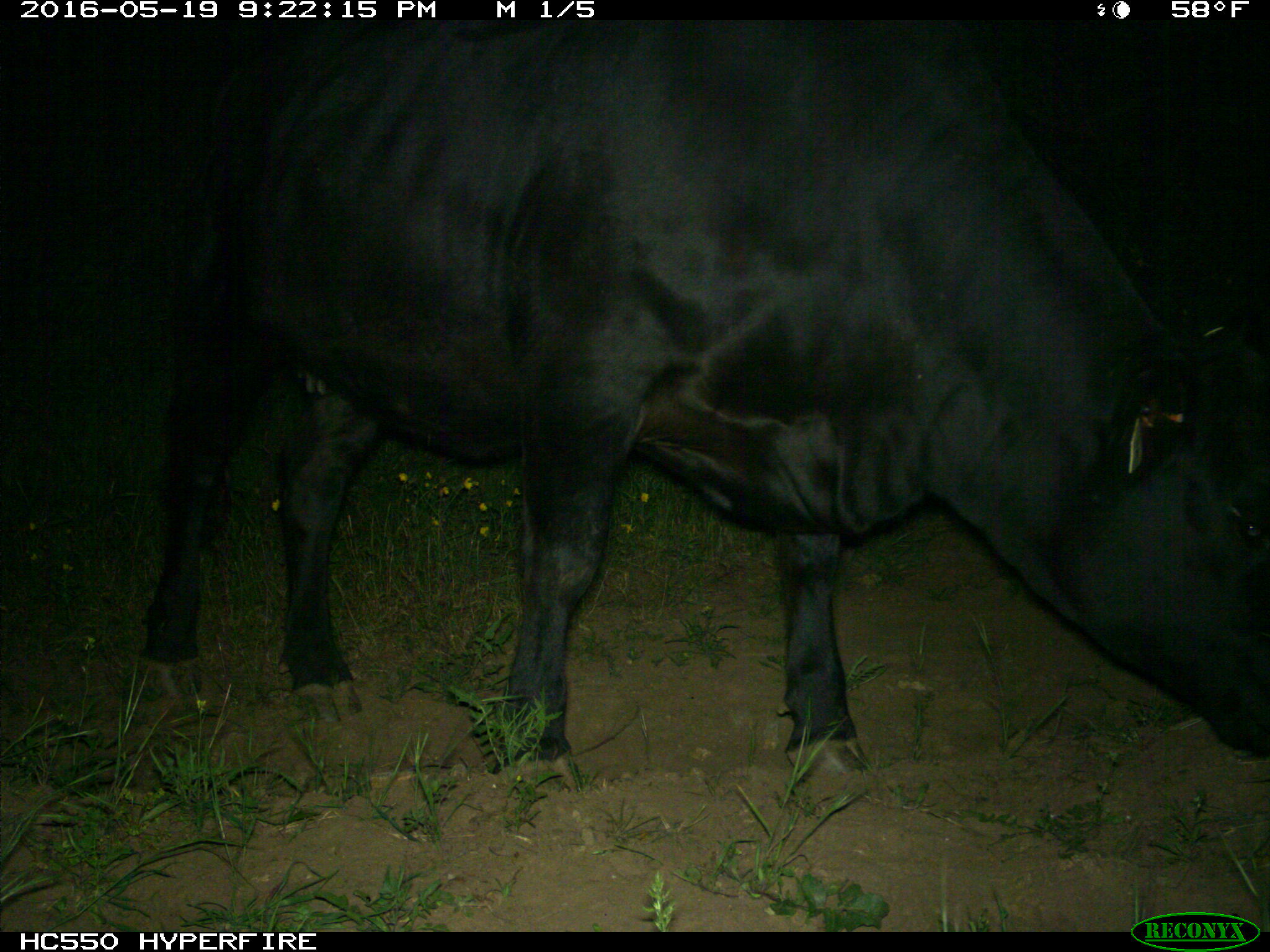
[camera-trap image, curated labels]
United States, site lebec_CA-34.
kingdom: Animalia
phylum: Chordata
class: Mammalia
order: Artiodactyla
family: Bovidae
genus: Bos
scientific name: Bos taurus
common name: domestic cow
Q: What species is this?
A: Bos taurus (domestic cow).